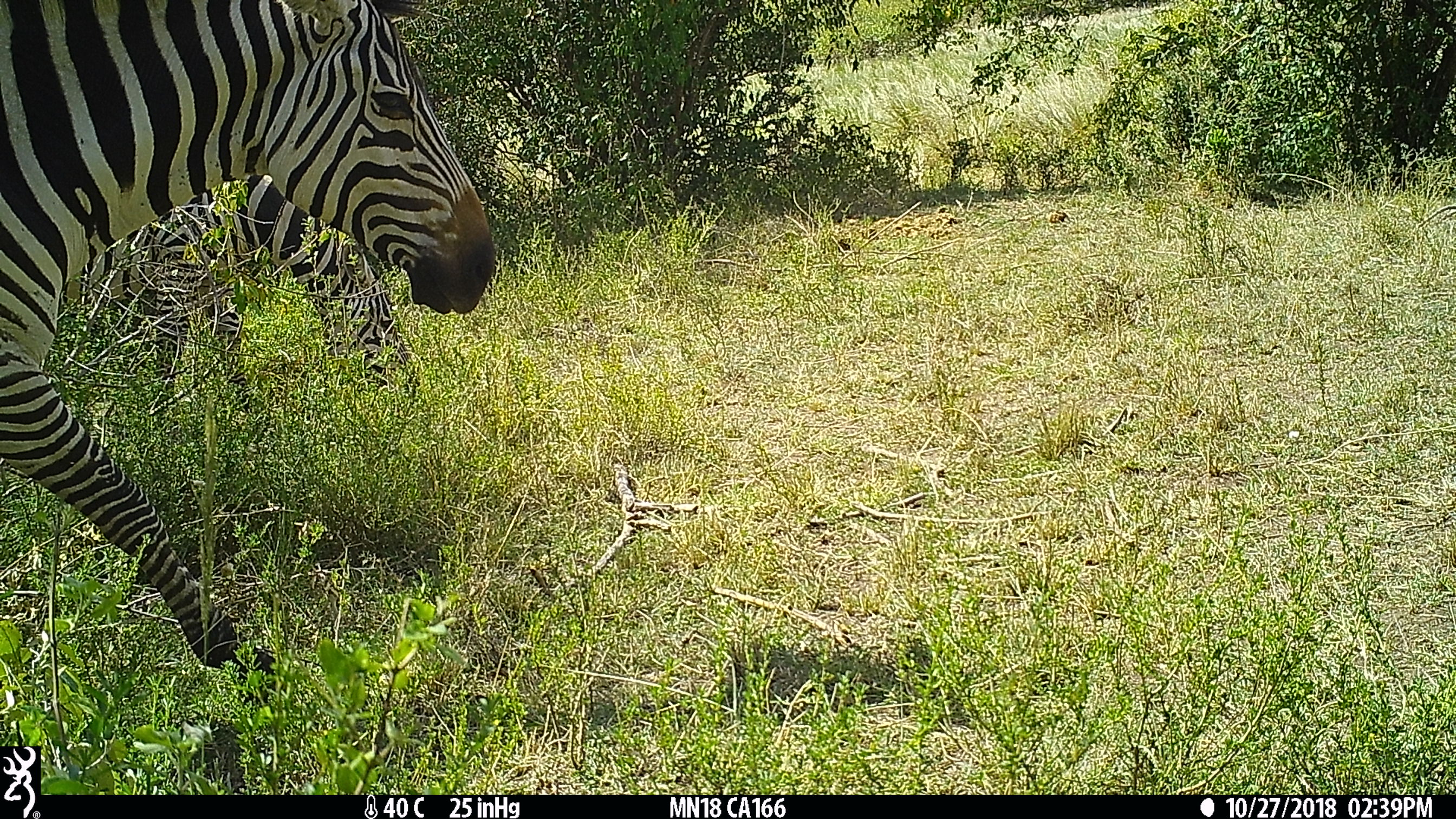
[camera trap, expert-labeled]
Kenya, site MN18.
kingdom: Animalia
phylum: Chordata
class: Mammalia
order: Perissodactyla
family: Equidae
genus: Equus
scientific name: Equus quagga burchellii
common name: burchell's zebra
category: zebra